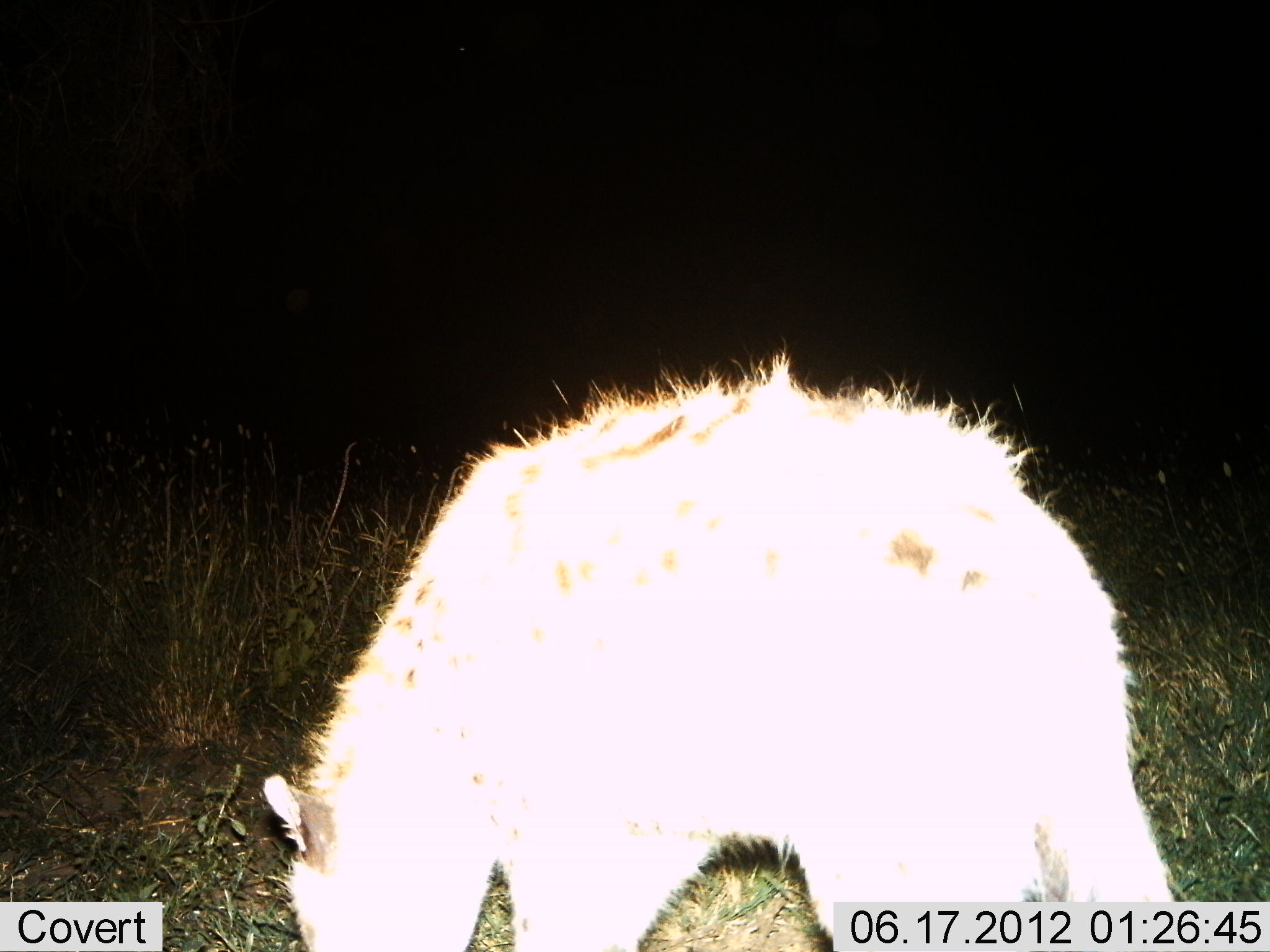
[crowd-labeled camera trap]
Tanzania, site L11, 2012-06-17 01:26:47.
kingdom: Animalia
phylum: Chordata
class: Mammalia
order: Carnivora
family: Hyaenidae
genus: Crocuta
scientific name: Crocuta crocuta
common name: spotted hyena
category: hyenaspotted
Hyenaspotted (spotted hyena) (Crocuta crocuta), count 1. Behavior (volunteer vote fractions): standing 60%, resting 0%, moving 20%, interacting 0%. Young present (vote fraction): 0%. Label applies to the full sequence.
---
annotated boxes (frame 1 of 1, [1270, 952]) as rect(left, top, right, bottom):
animal: rect(258, 338, 1183, 952)